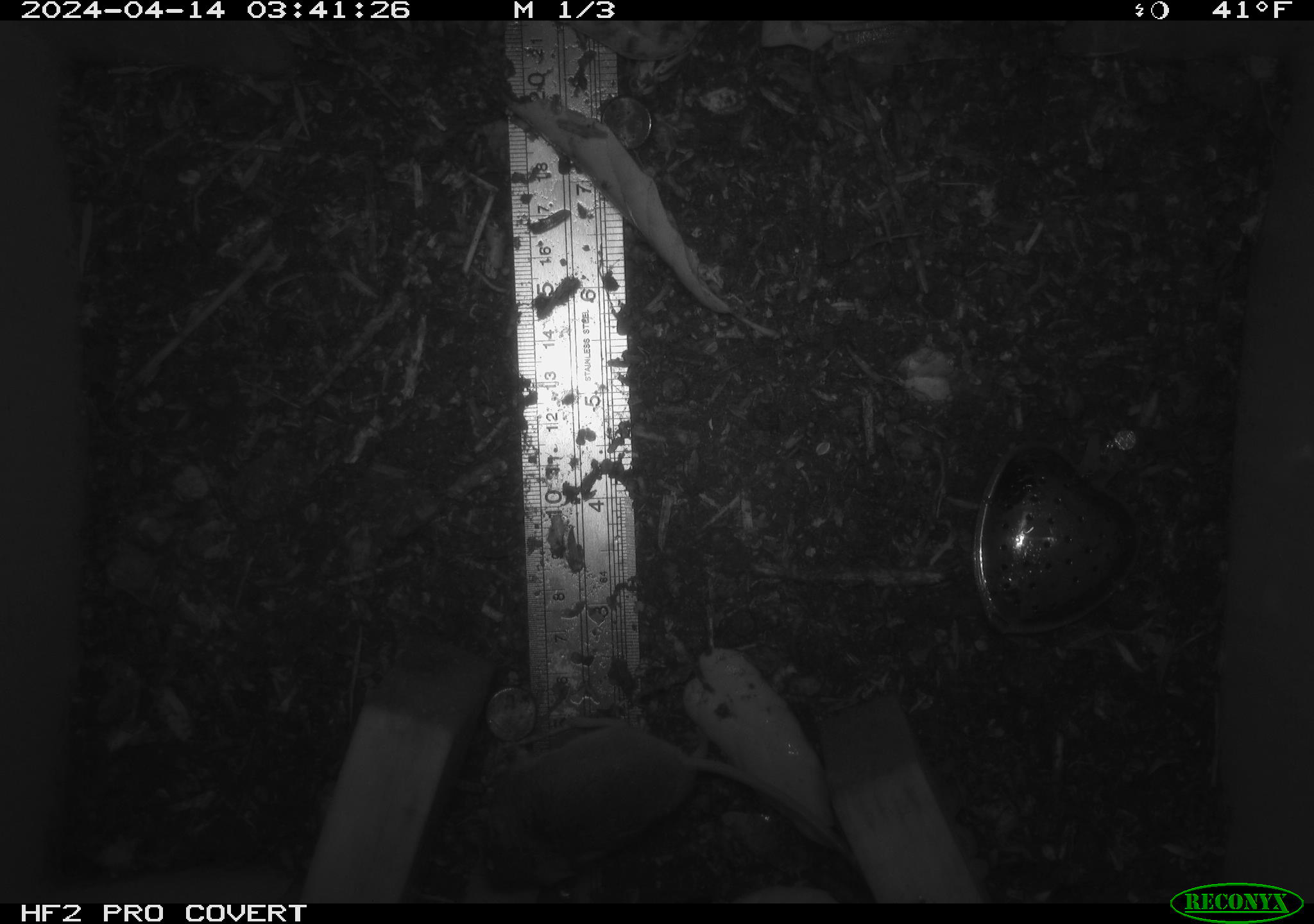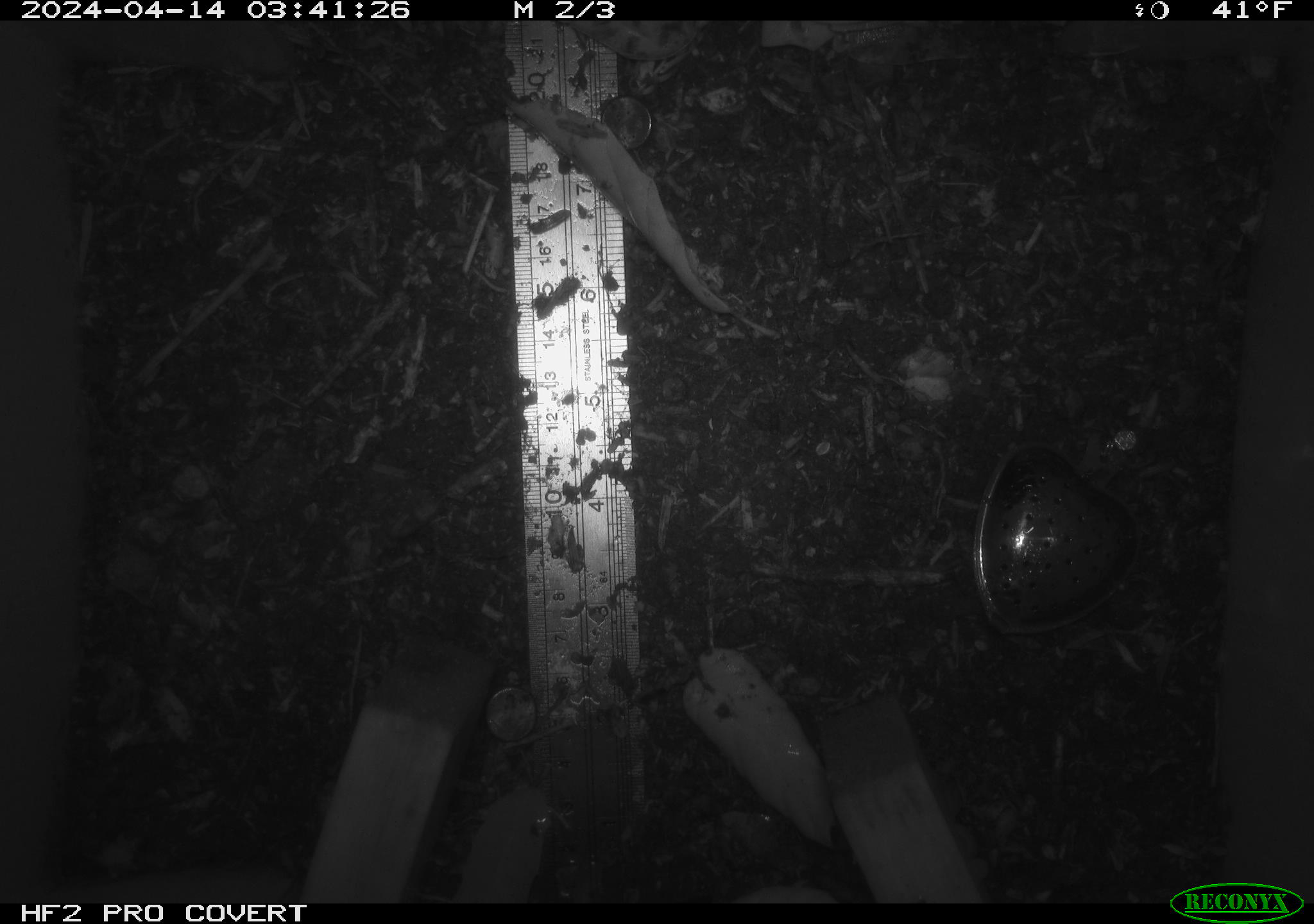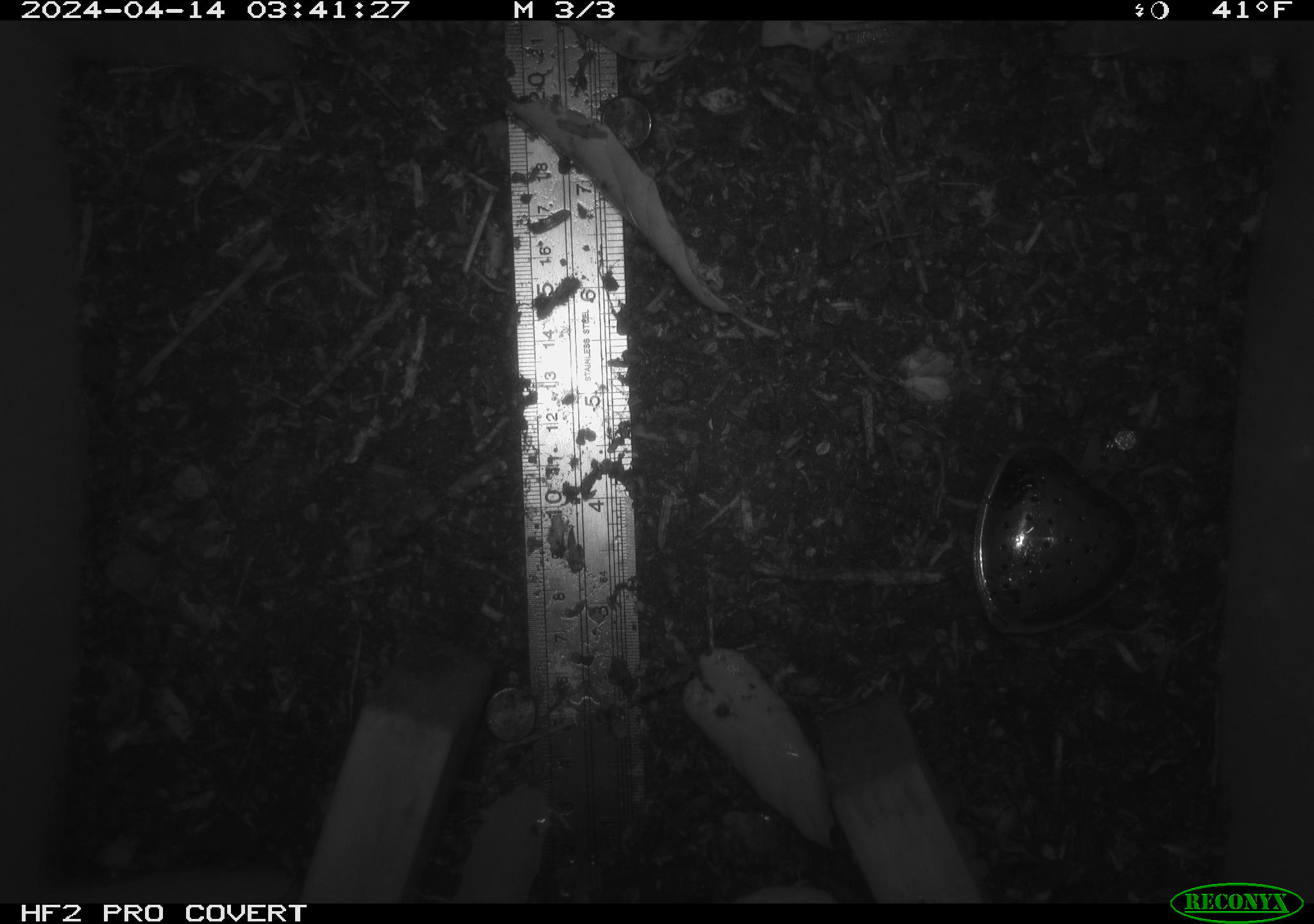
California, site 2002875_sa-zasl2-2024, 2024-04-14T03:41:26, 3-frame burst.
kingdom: Animalia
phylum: Chordata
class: Mammalia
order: Rodentia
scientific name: Rodentia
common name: rodent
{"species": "rodent (Rodentia)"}